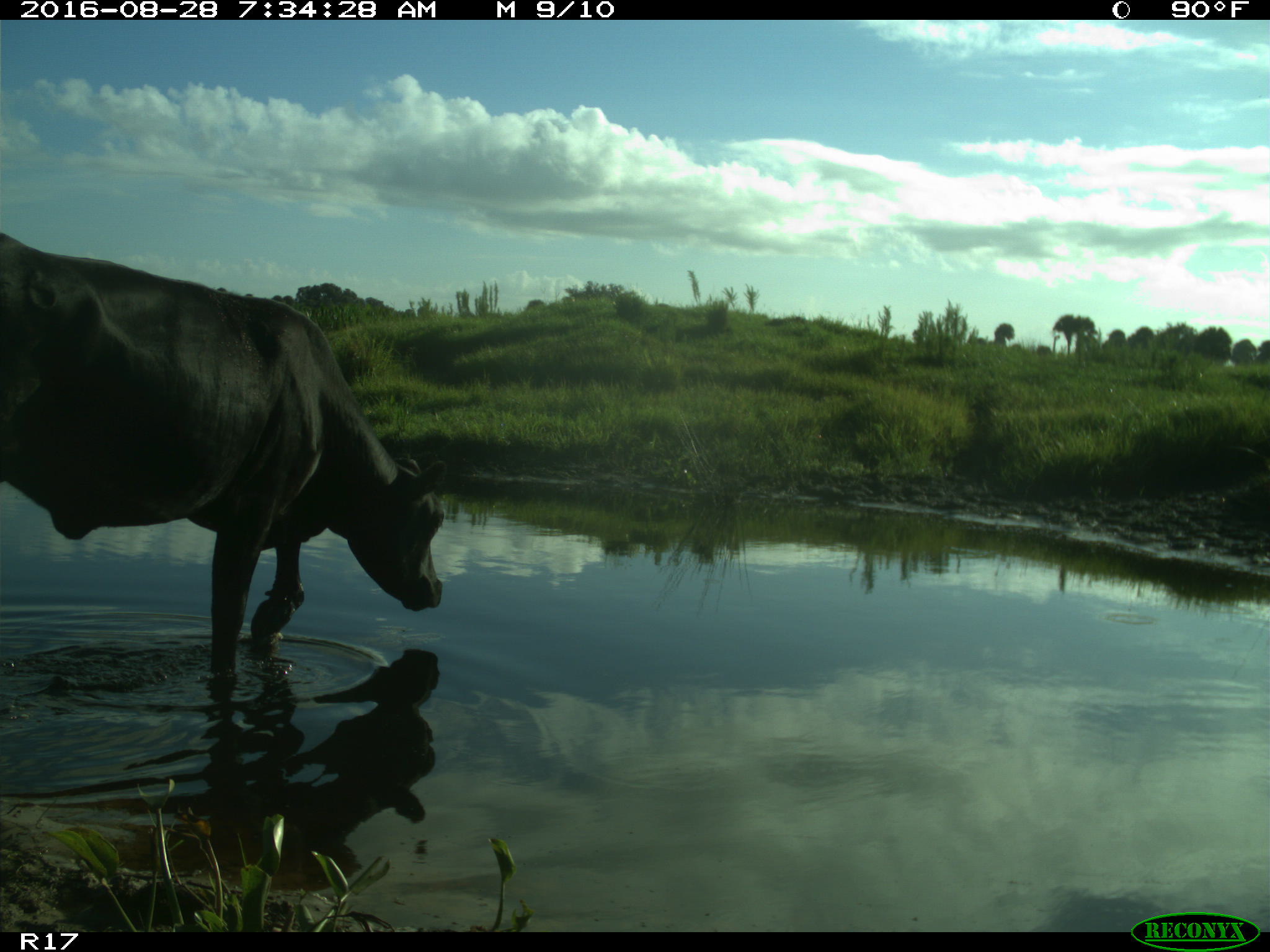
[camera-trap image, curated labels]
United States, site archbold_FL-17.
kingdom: Animalia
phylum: Chordata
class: Mammalia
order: Artiodactyla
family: Bovidae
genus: Bos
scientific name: Bos taurus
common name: domestic cow